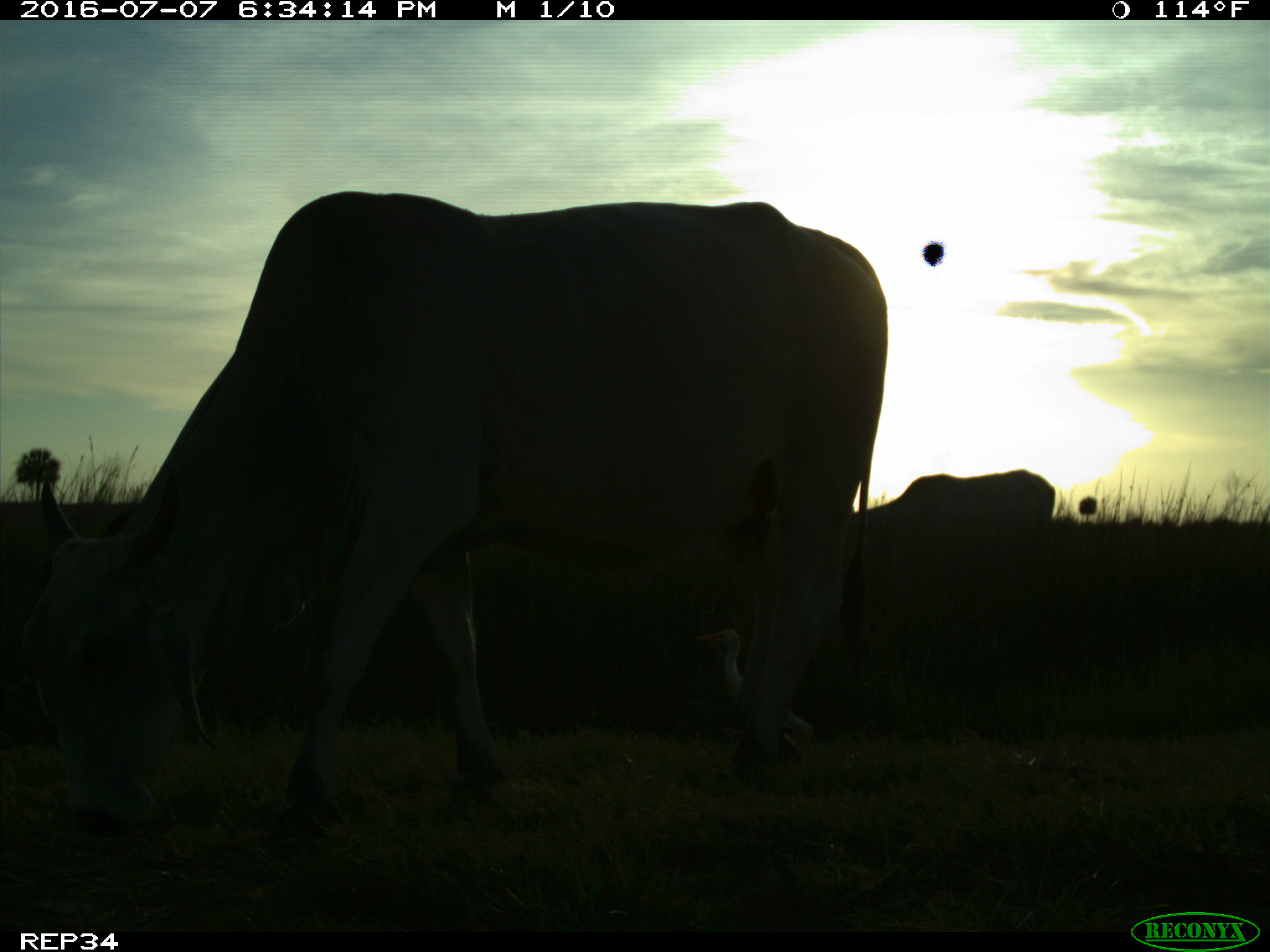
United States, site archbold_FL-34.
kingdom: Animalia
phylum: Chordata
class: Mammalia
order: Artiodactyla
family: Bovidae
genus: Bos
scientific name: Bos taurus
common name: domestic cow